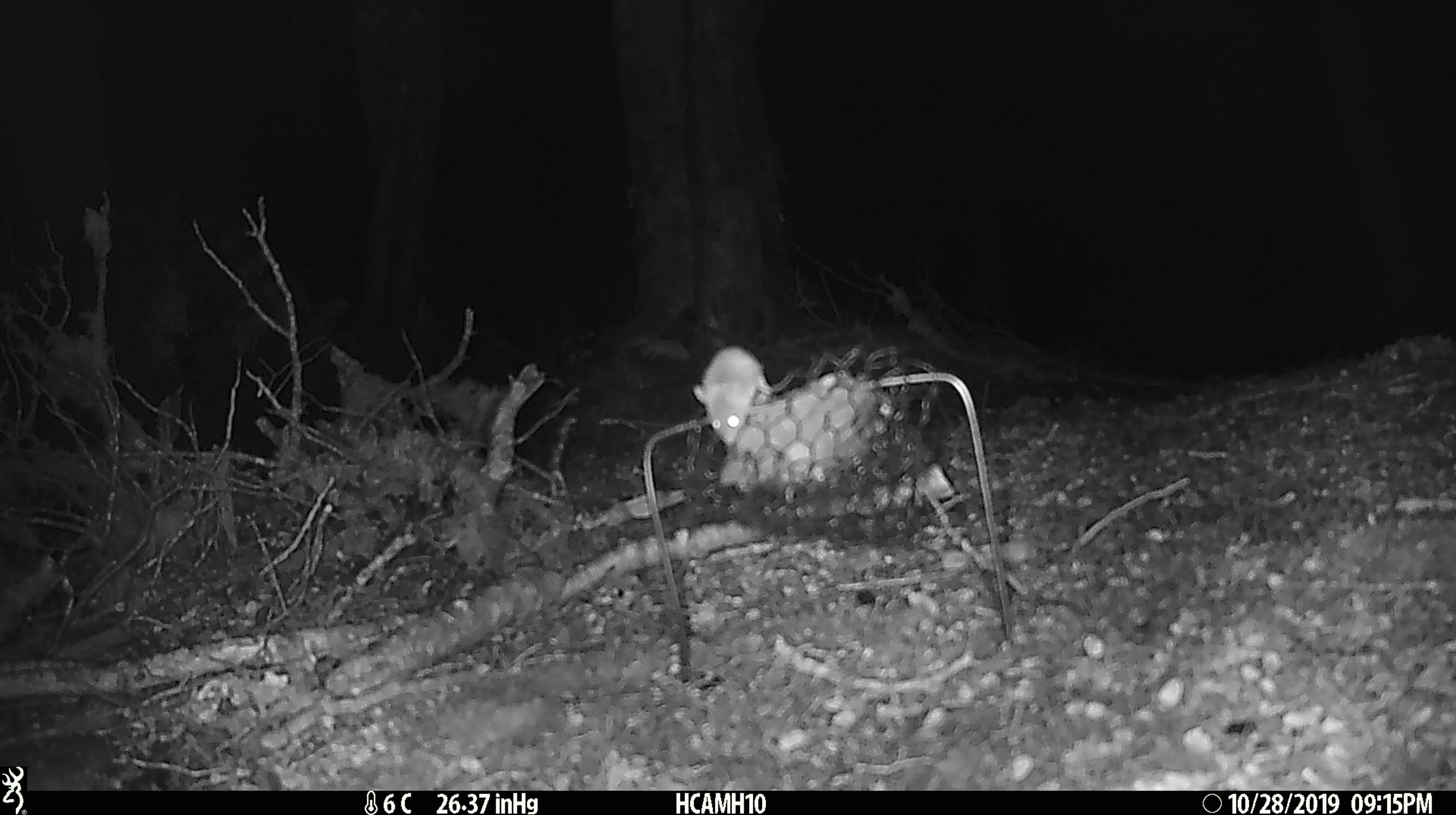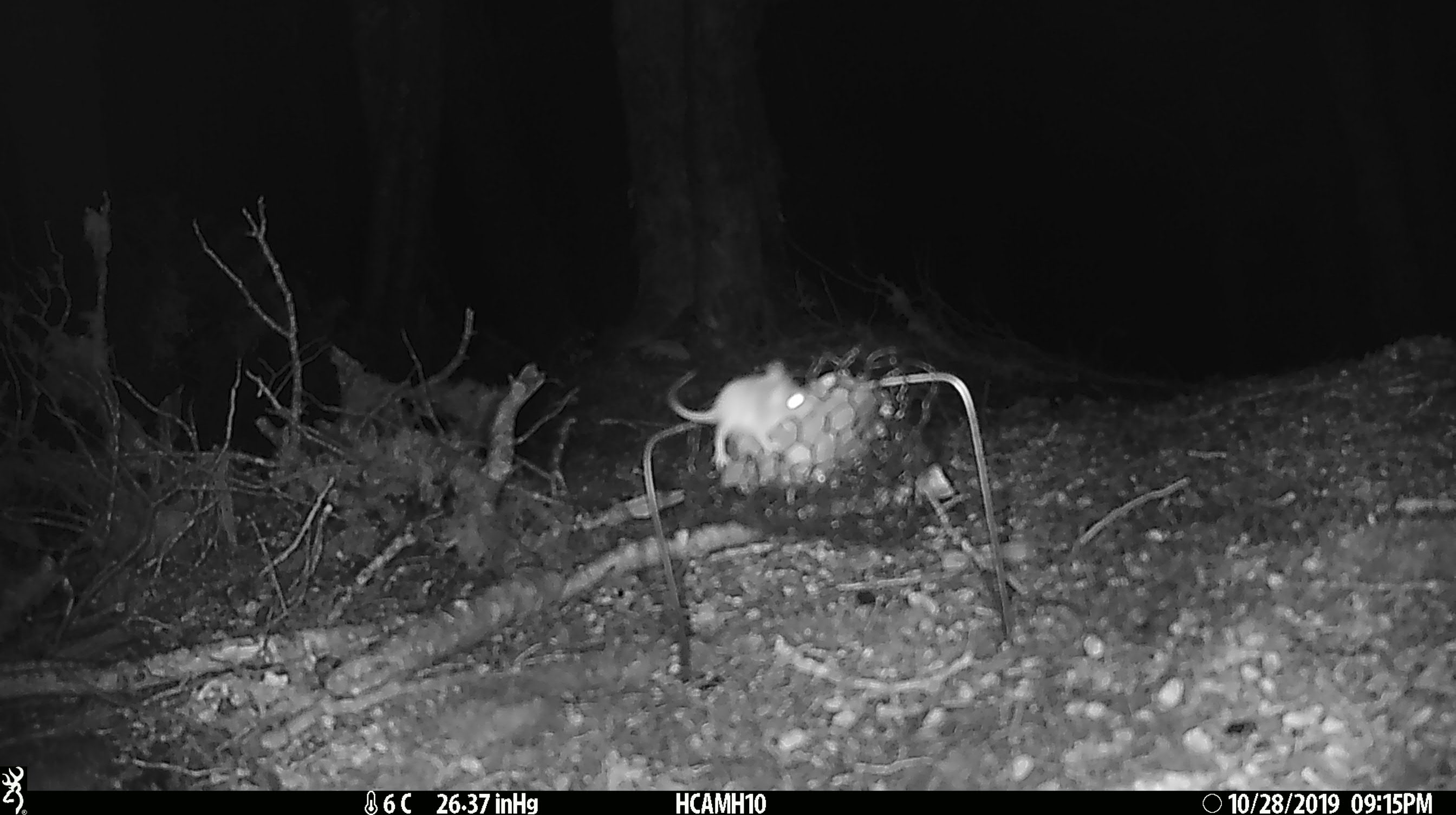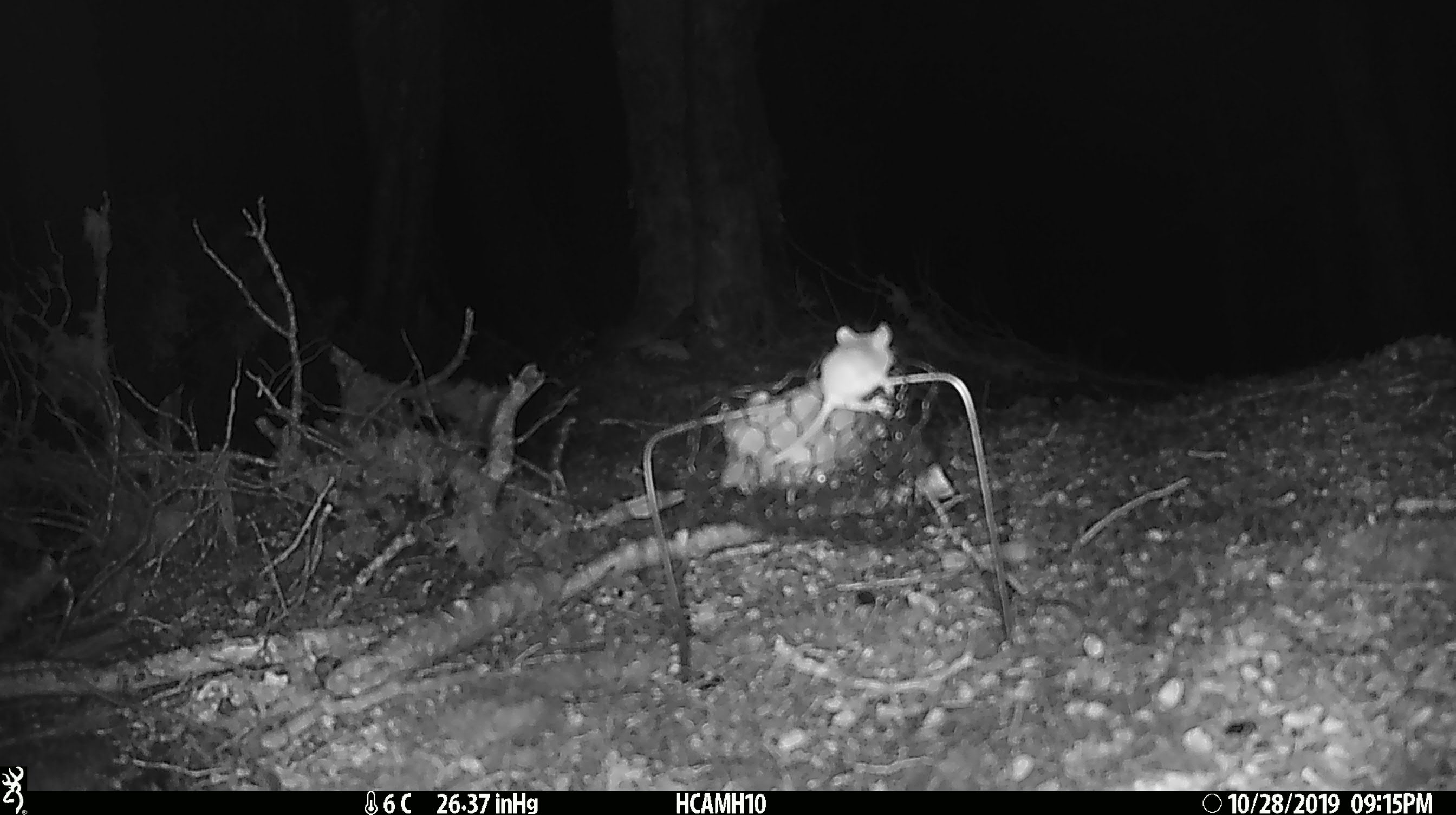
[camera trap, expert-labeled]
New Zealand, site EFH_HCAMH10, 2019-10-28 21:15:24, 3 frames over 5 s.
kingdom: Animalia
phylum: Chordata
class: Mammalia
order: Rodentia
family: Muridae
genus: Mus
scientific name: Mus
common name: mouse